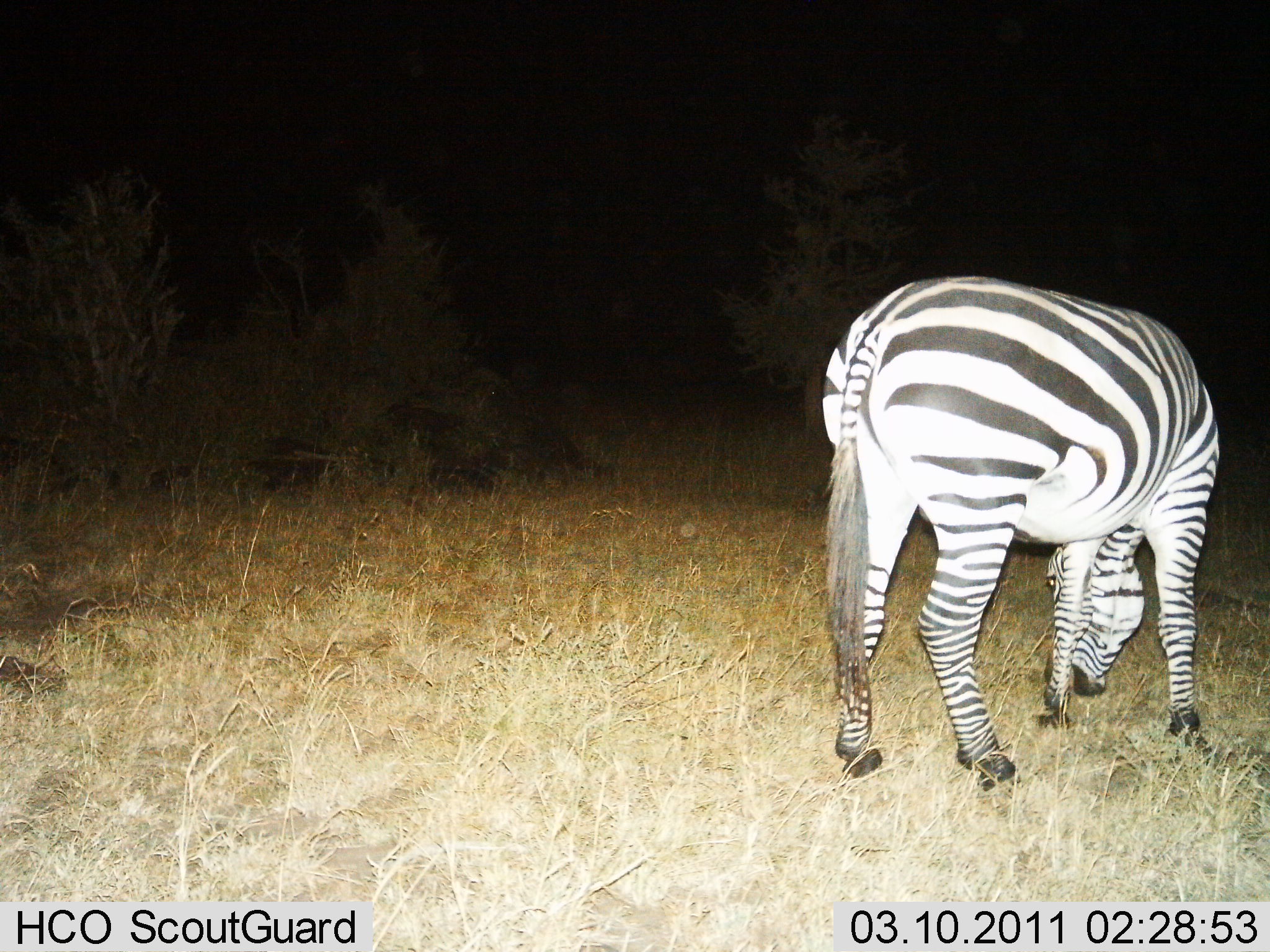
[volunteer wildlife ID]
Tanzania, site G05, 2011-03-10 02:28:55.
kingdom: Animalia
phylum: Chordata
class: Mammalia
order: Perissodactyla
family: Equidae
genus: Equus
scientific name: Equus quagga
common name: plains zebra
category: zebra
Zebra (plains zebra) (Equus quagga), count 1. Behavior (volunteer vote fractions): standing 45%, resting 0%, moving 0%, interacting 0%. Young present (vote fraction): 0%. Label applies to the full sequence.